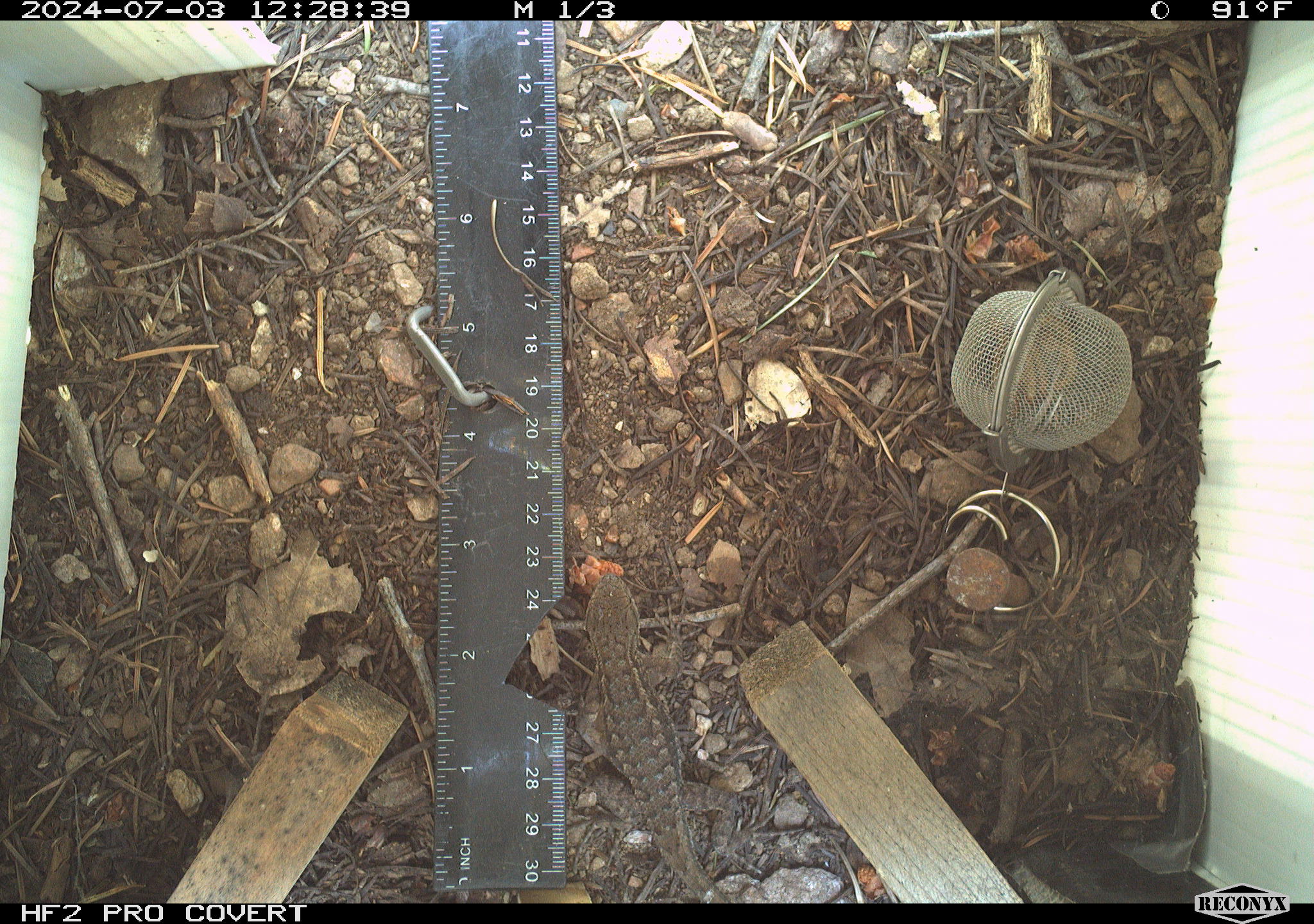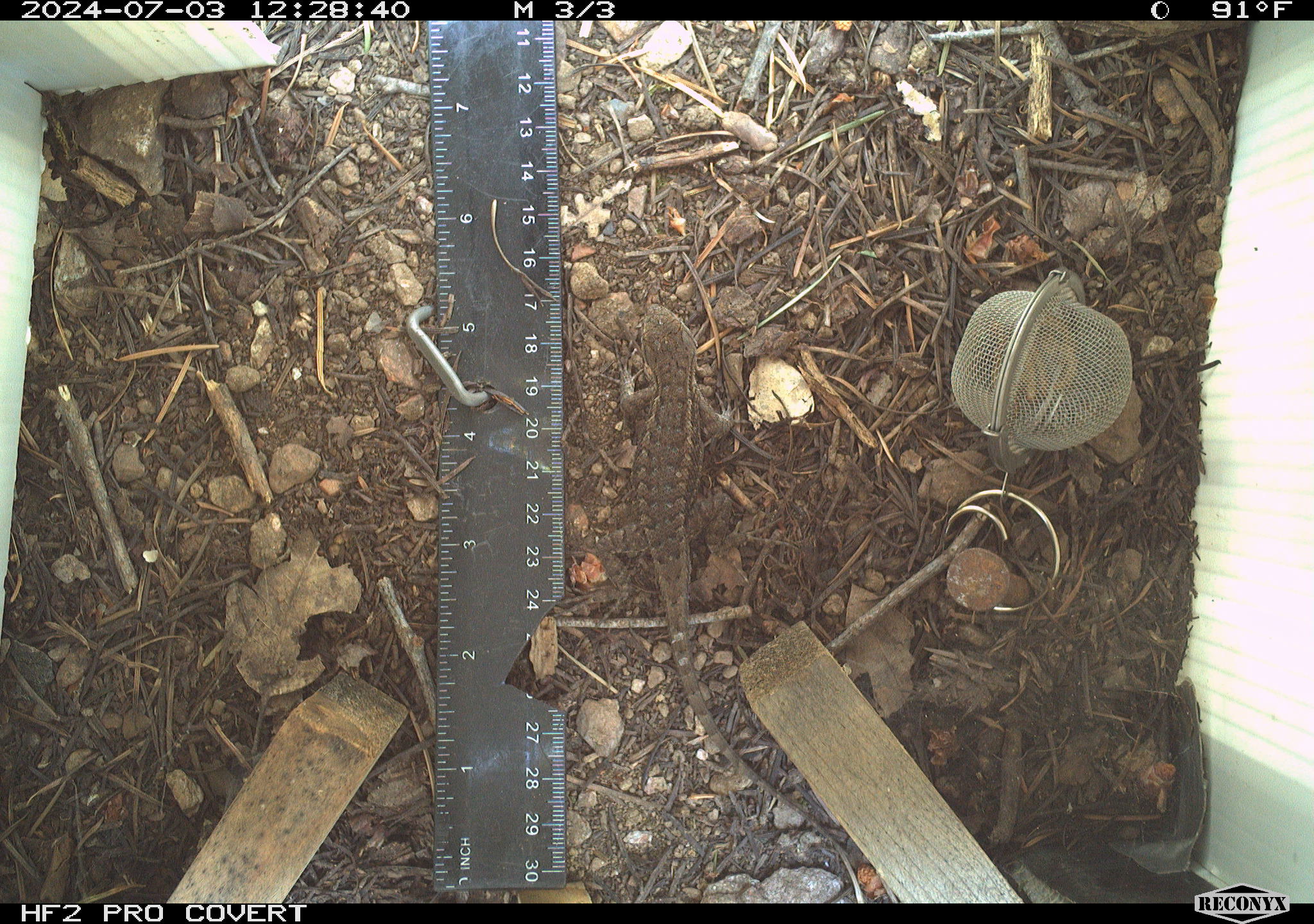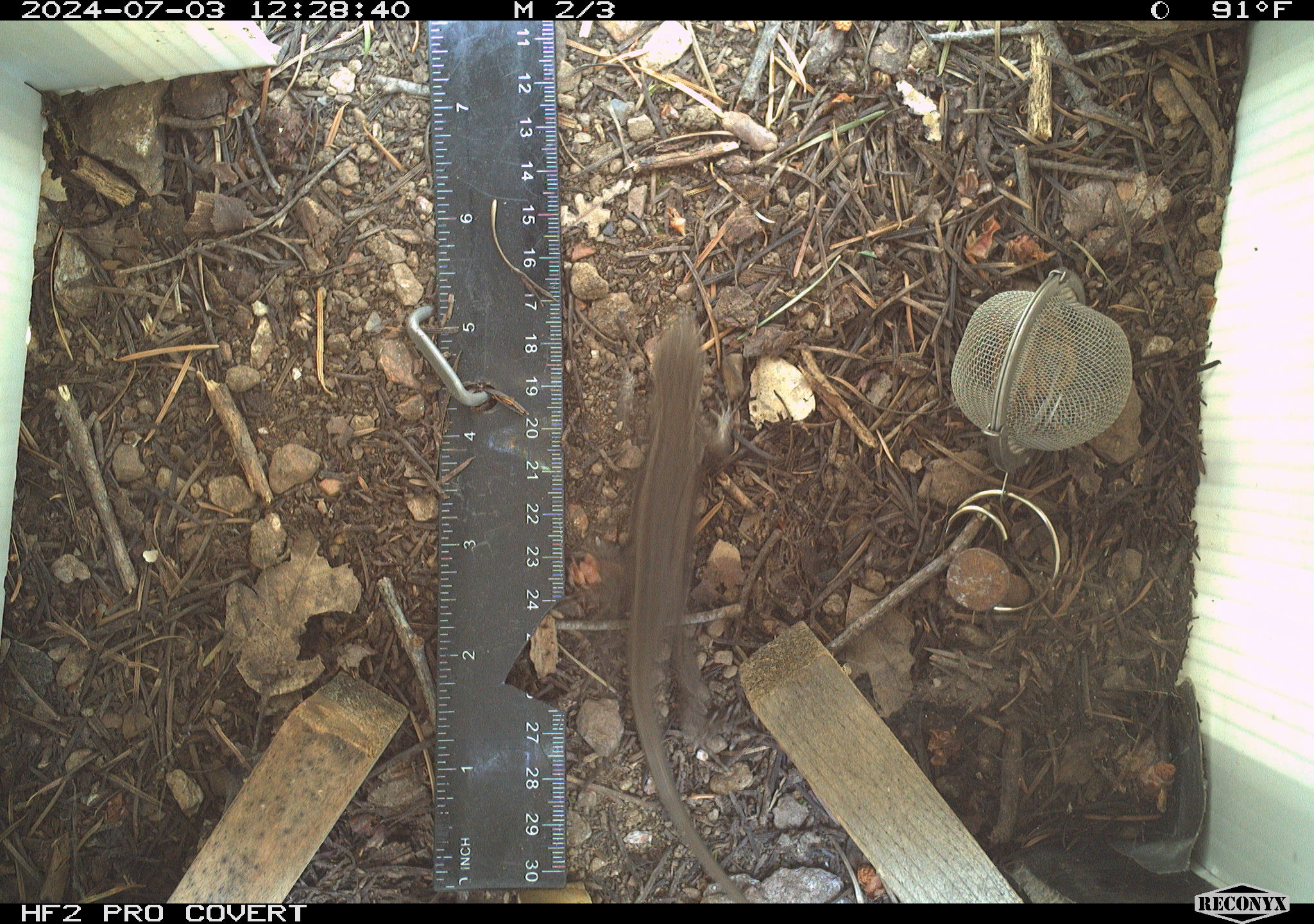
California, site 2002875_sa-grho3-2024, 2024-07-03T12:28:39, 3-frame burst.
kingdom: Animalia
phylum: Chordata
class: Reptilia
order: Squamata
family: Phrynosomatidae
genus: Sceloporus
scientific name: Sceloporus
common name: spiny lizards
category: sceloporus species